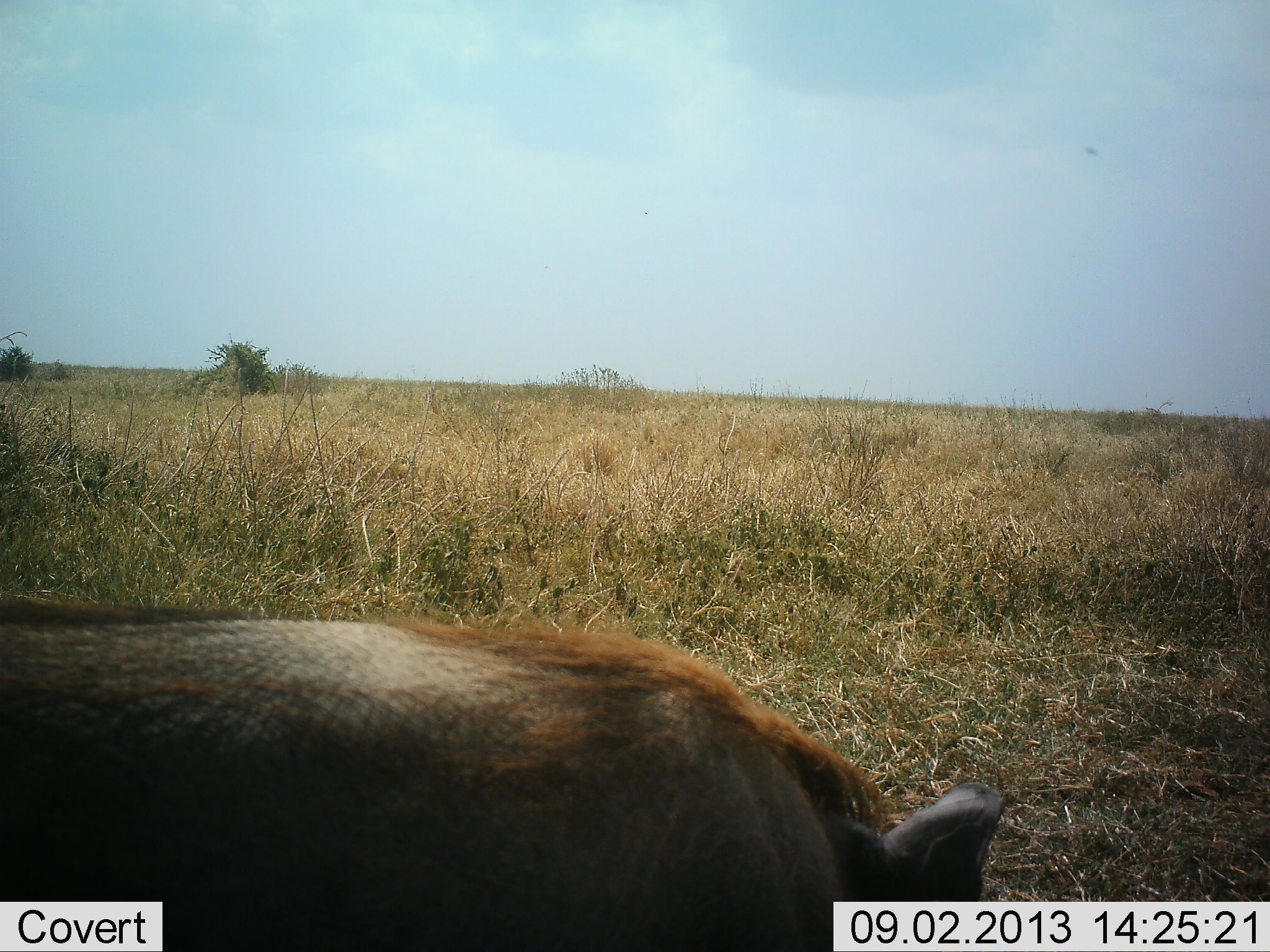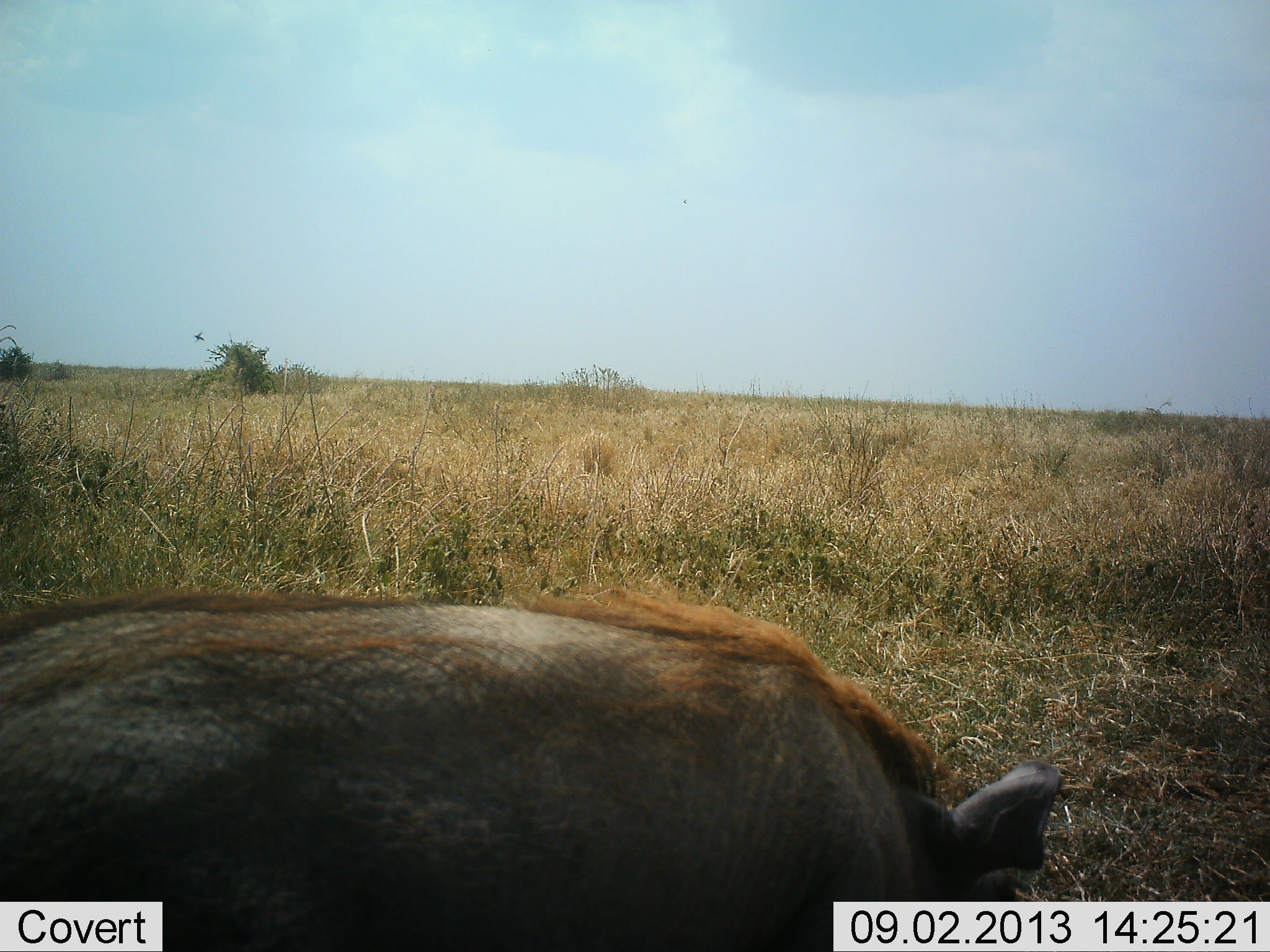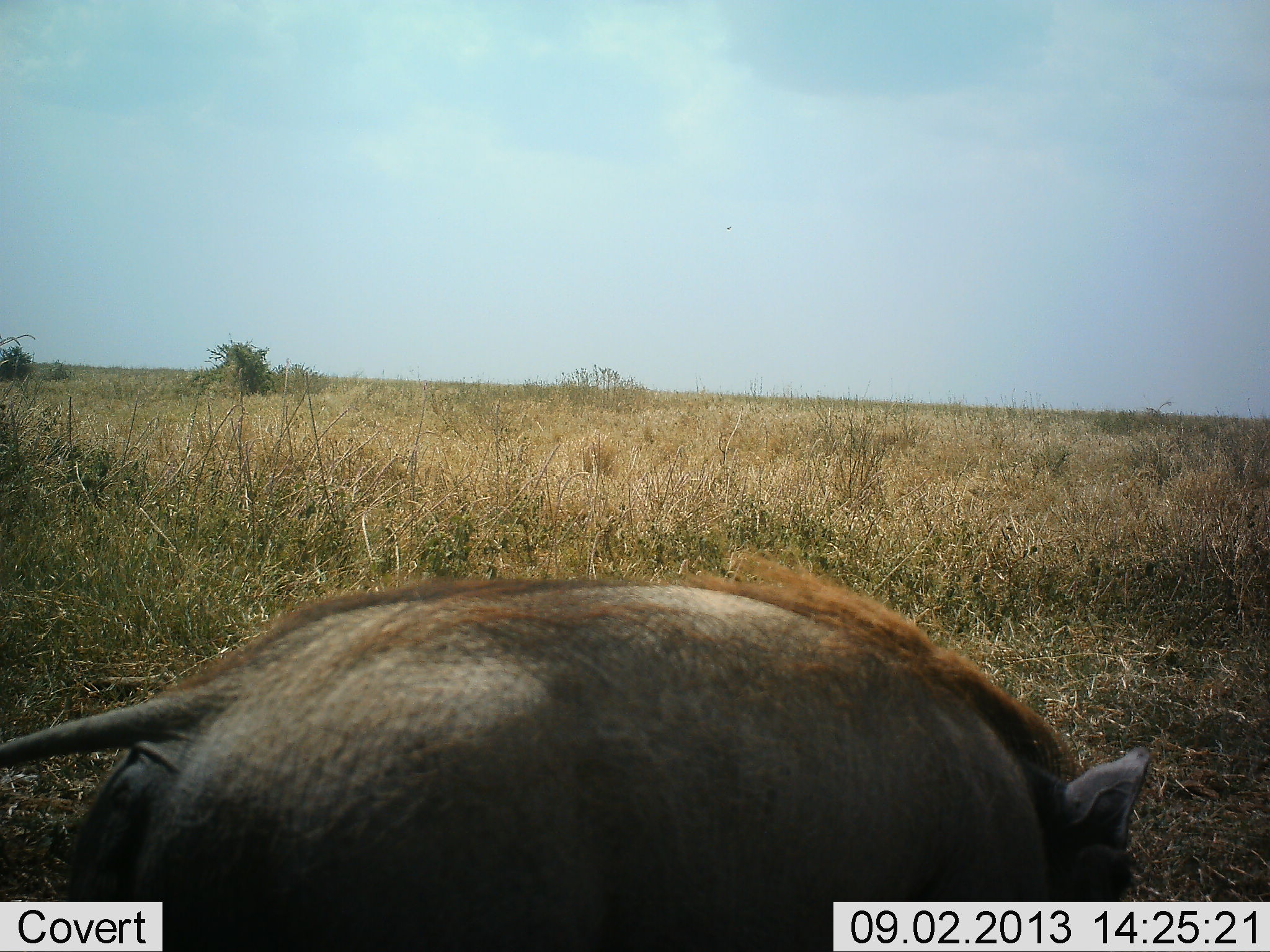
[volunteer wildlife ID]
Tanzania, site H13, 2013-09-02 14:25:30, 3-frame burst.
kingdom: Animalia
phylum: Chordata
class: Mammalia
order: Artiodactyla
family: Suidae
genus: Phacochoerus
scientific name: Phacochoerus africanus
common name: warthog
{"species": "warthog (Phacochoerus africanus)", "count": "1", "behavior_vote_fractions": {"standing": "0%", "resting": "0%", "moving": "45%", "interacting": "0%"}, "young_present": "0%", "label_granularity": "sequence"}